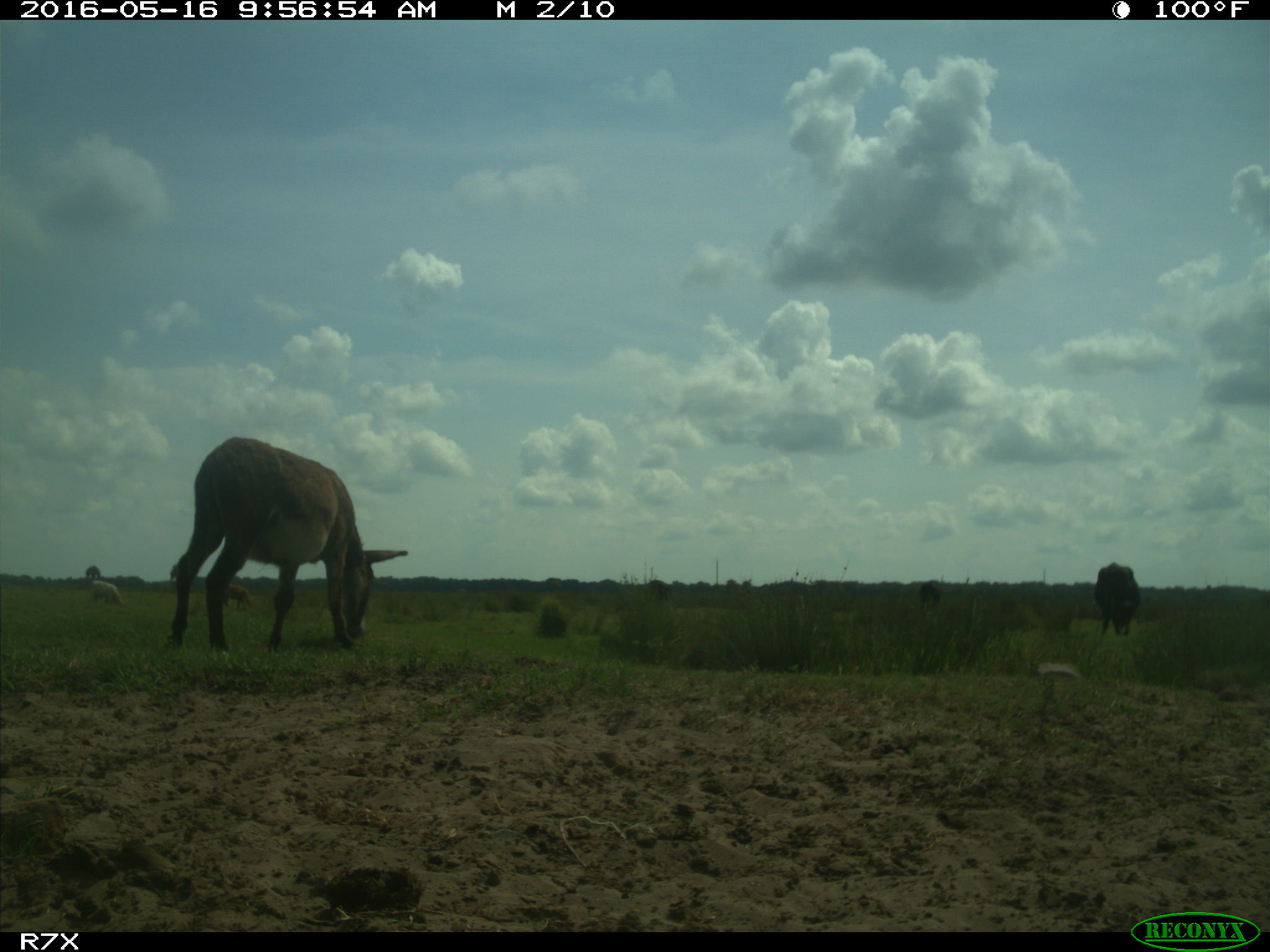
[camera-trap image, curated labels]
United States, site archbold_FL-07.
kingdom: Animalia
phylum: Chordata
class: Mammalia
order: Artiodactyla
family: Bovidae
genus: Bos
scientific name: Bos taurus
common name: domestic cow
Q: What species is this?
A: Bos taurus (domestic cow).